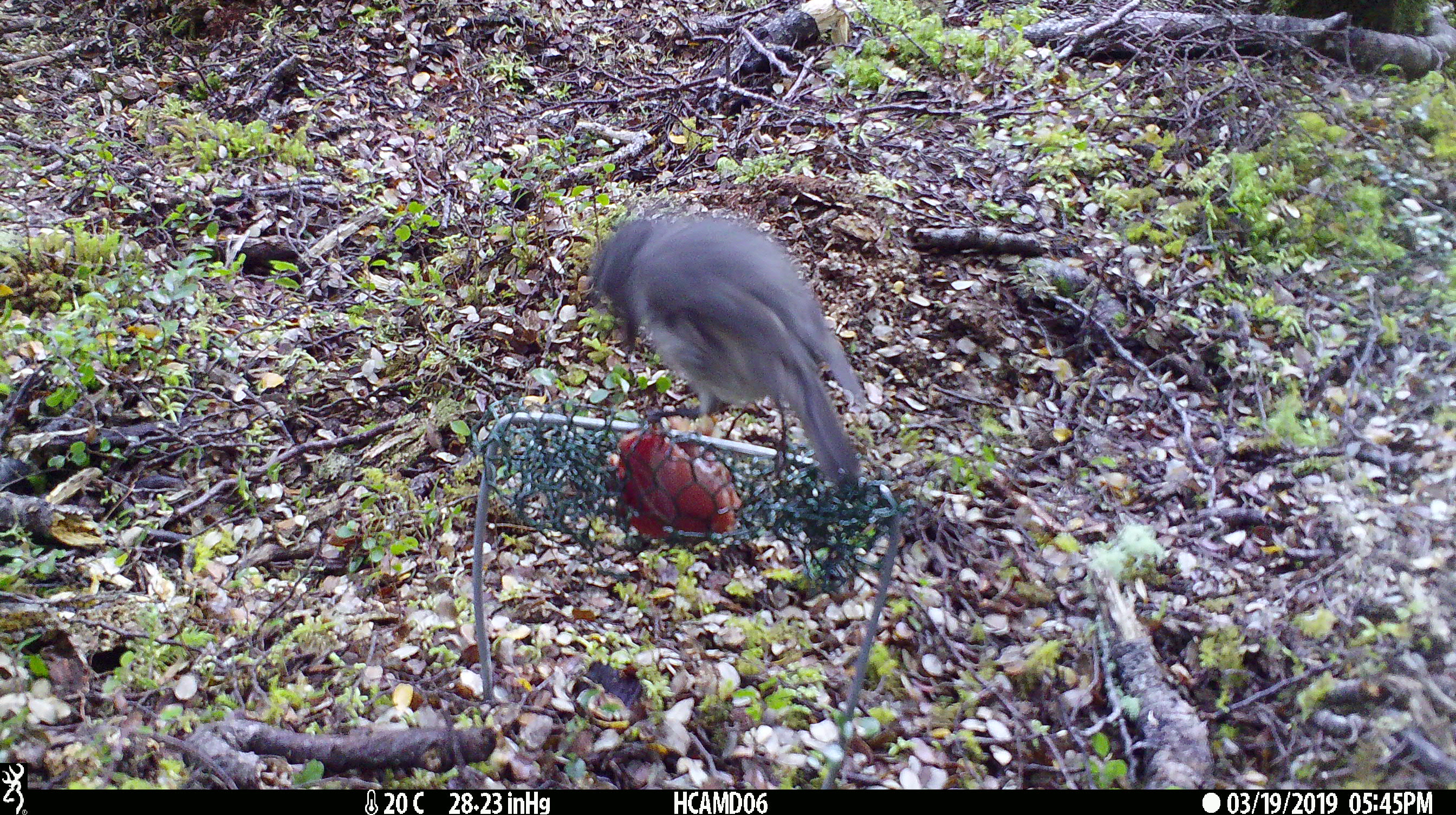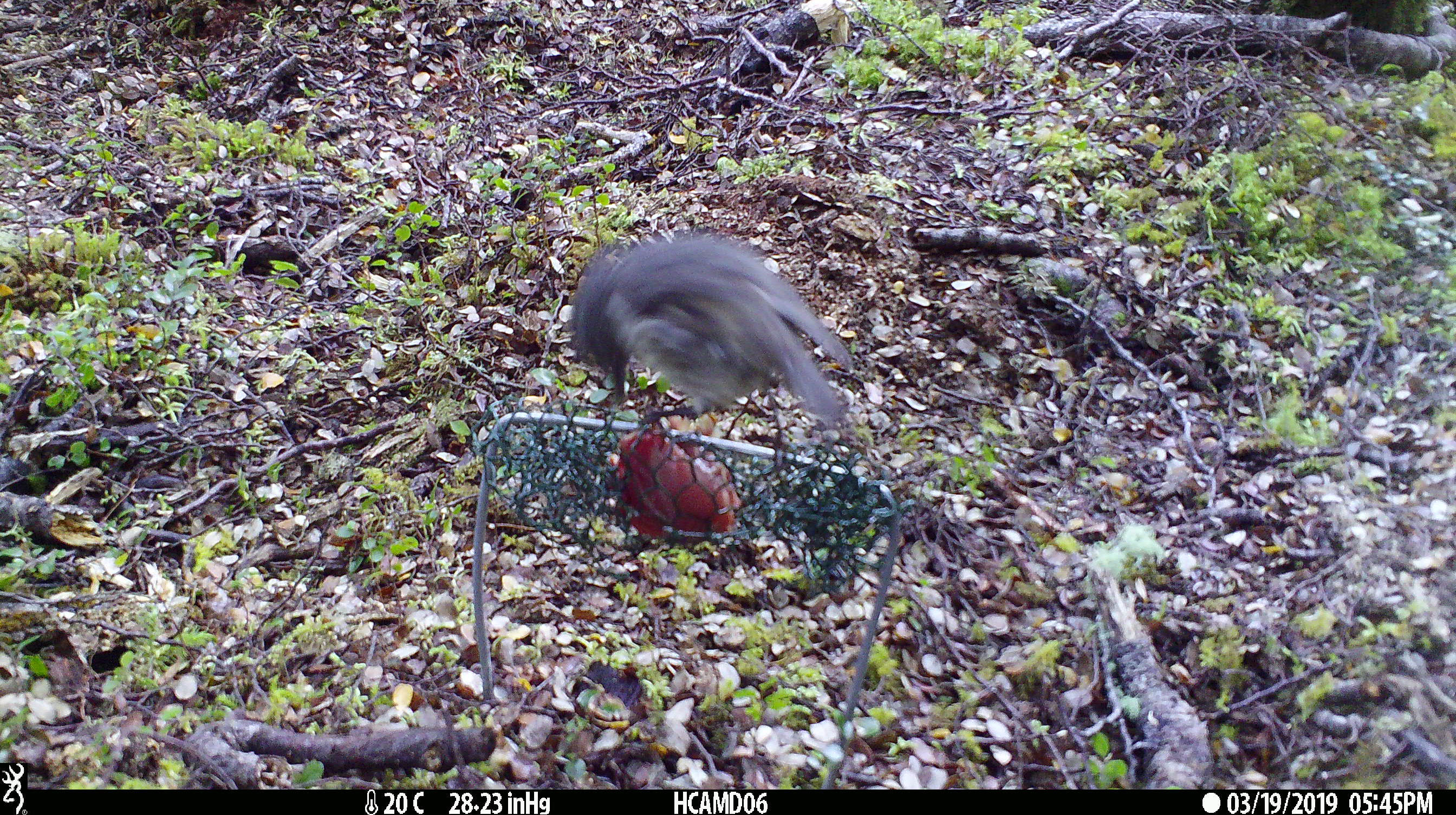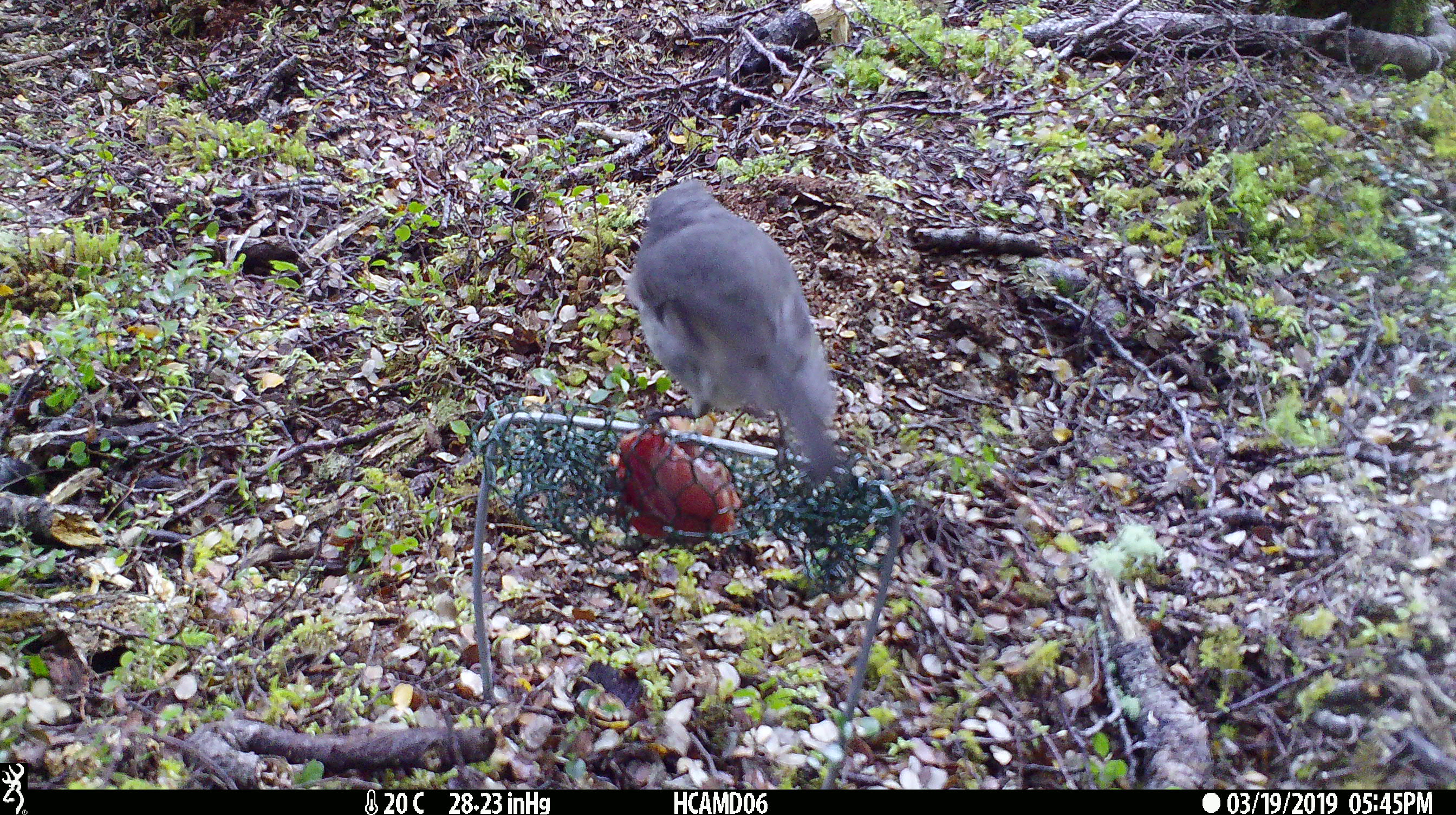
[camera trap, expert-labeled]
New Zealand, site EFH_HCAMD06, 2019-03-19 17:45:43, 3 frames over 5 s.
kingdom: Animalia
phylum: Chordata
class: Aves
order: Passeriformes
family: Petroicidae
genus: Petroica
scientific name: Petroica australis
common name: new zealand robin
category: robin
Robin (new zealand robin) (Petroica australis).